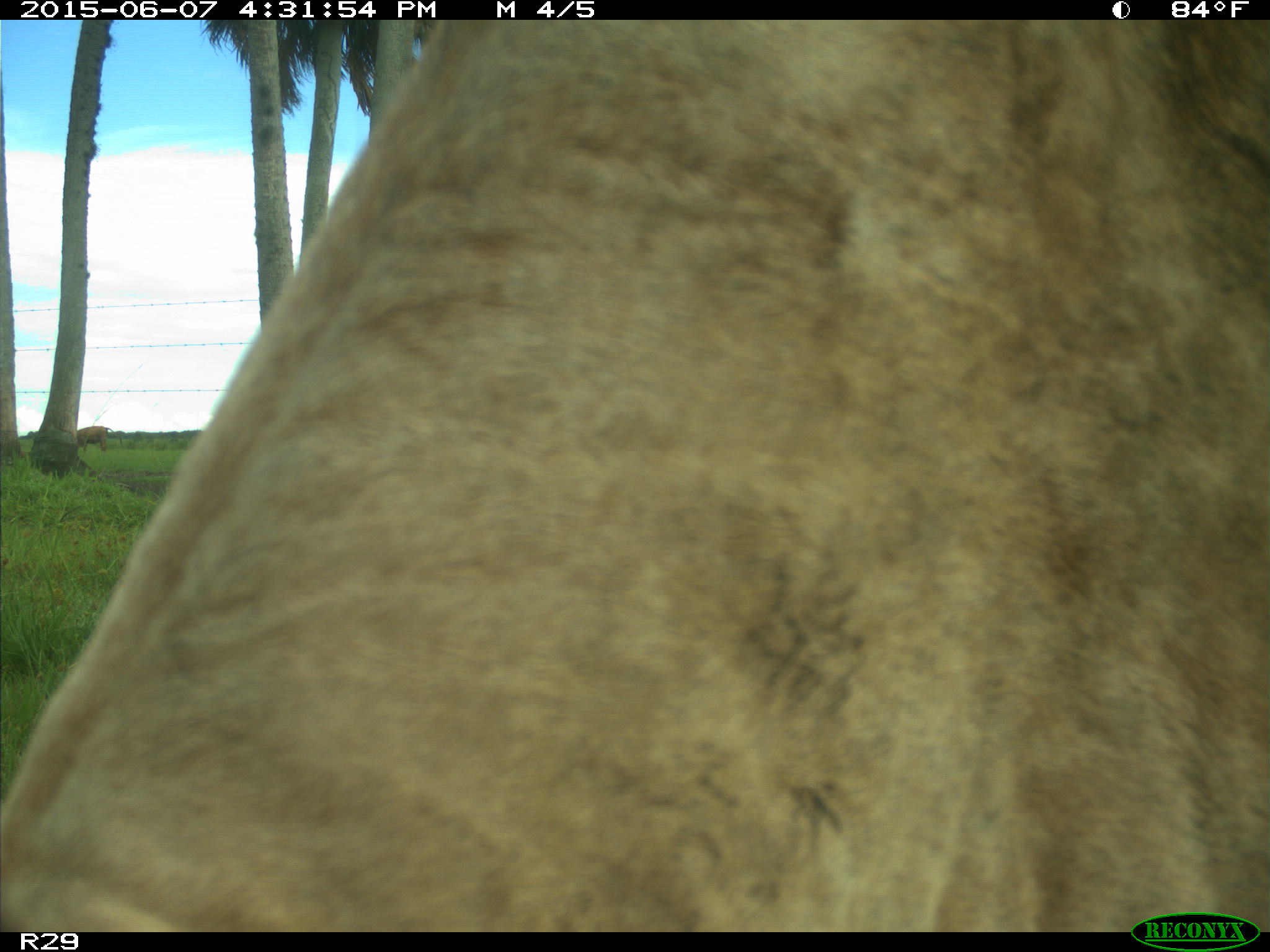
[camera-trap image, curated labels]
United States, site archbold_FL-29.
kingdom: Animalia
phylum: Chordata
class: Mammalia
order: Artiodactyla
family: Bovidae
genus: Bos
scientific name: Bos taurus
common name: domestic cow